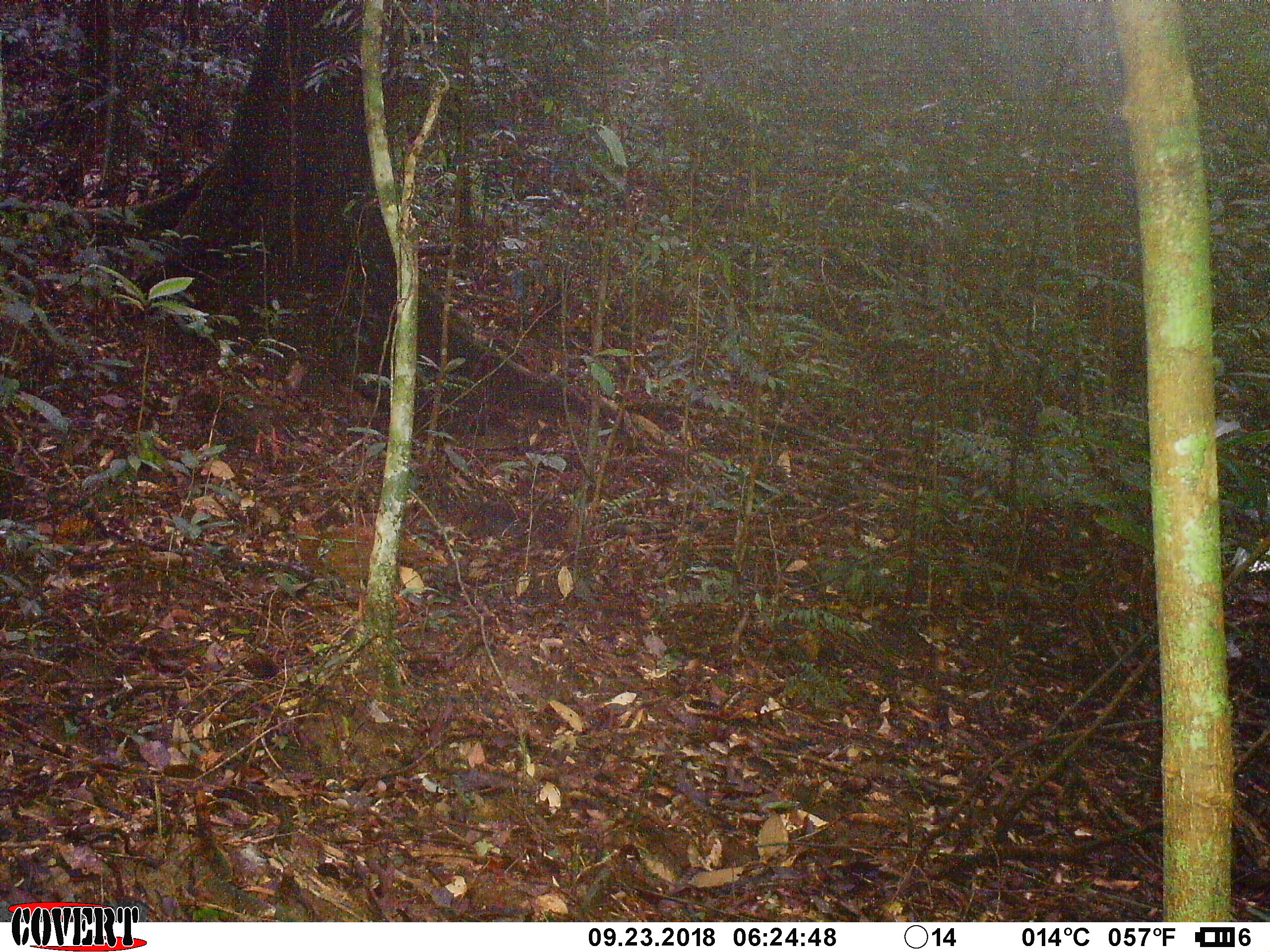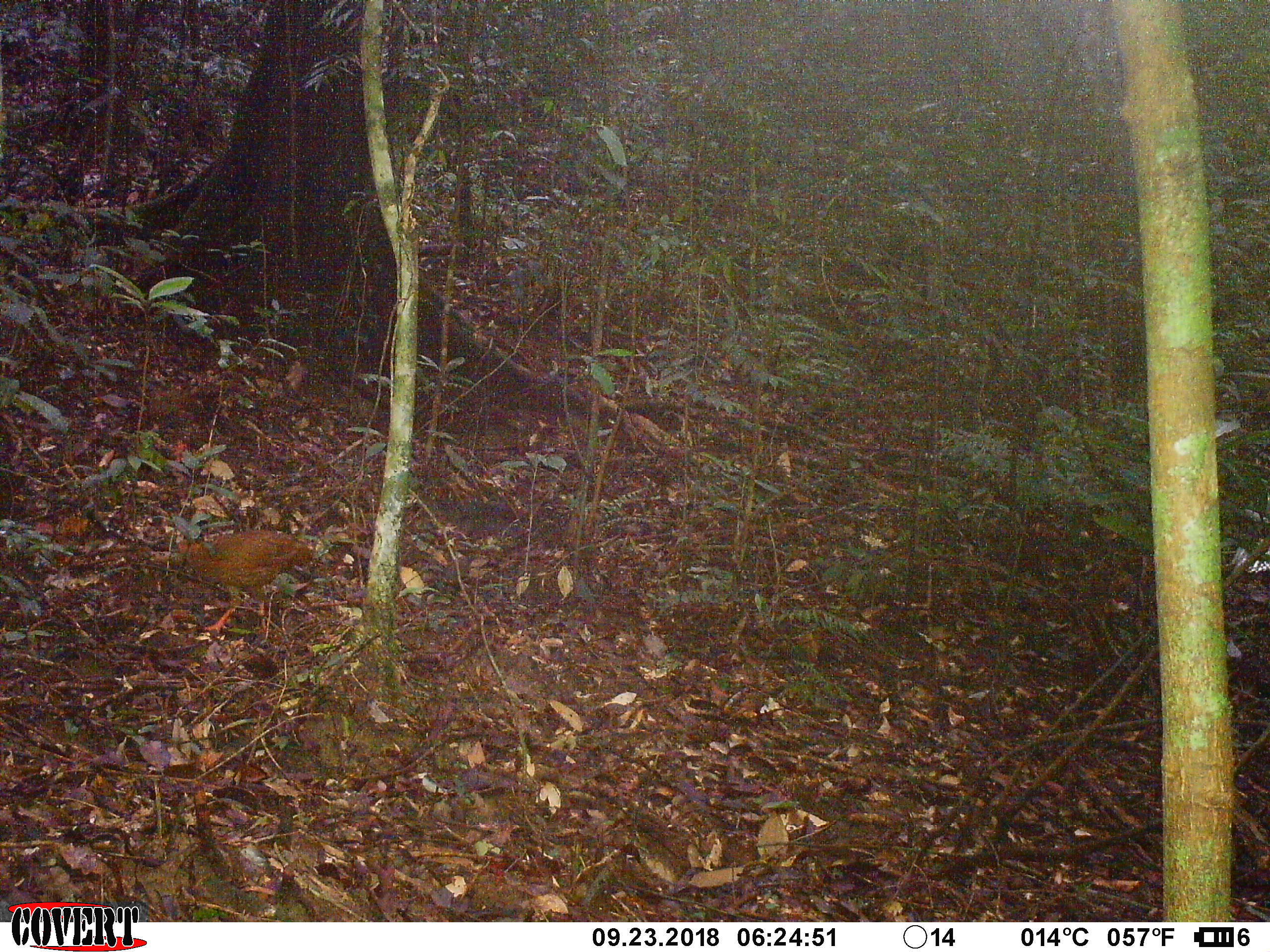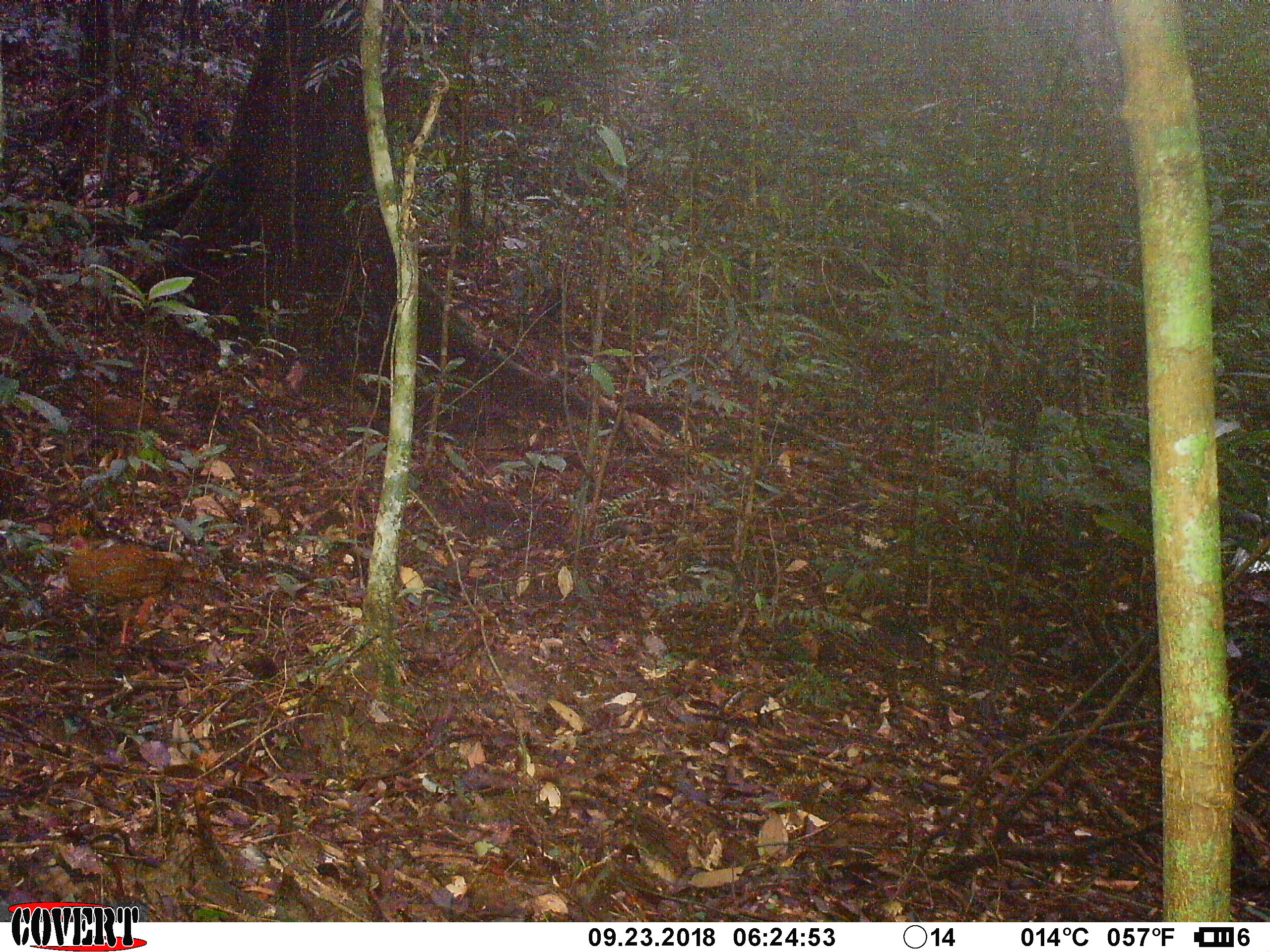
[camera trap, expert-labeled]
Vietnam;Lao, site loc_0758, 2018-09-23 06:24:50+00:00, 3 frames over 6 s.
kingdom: Animalia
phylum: Chordata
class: Aves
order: Galliformes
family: Phasianidae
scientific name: Phasianidae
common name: partridge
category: unidentified partridge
Unidentified partridge (partridge) (Phasianidae). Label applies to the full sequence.